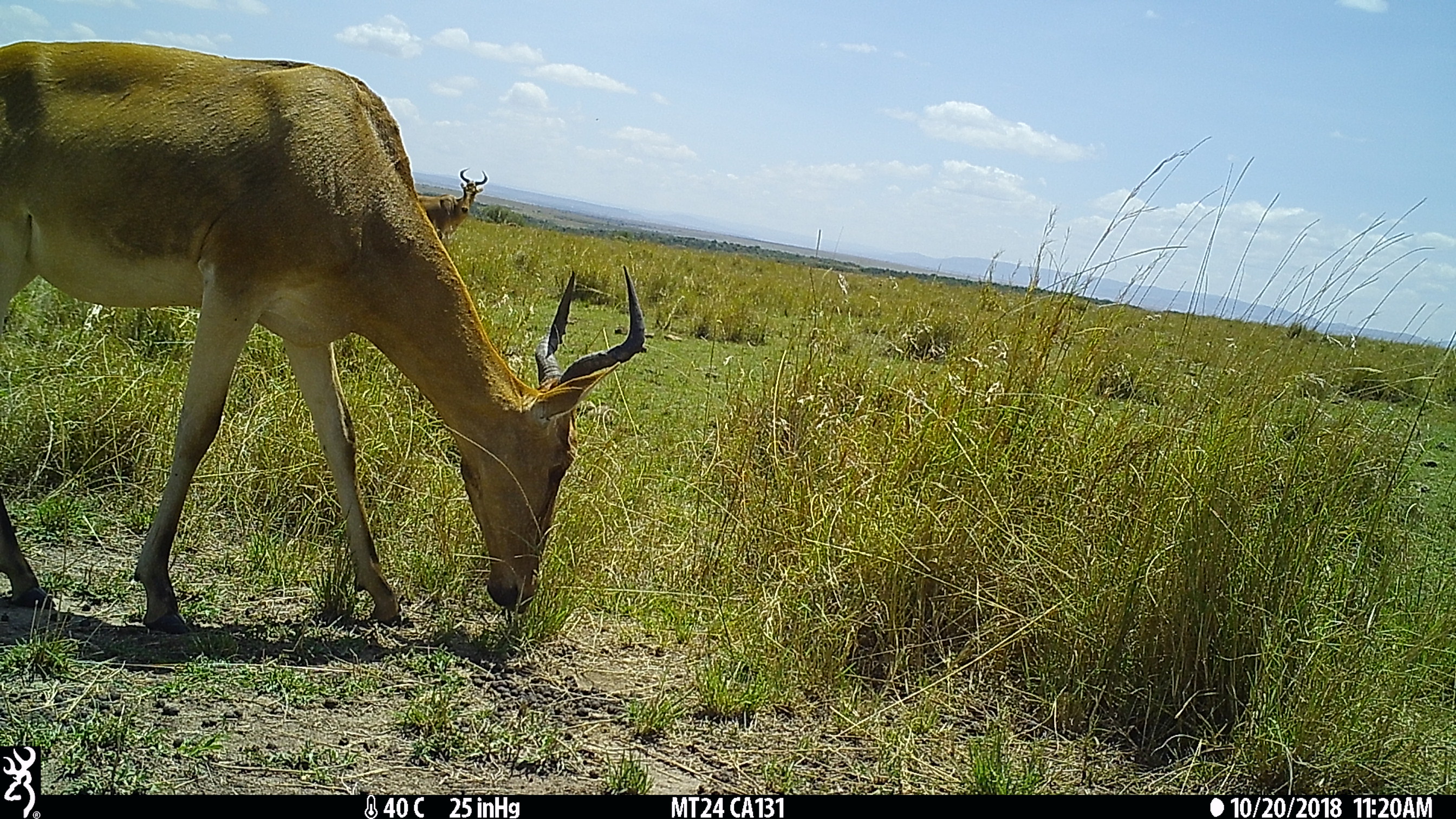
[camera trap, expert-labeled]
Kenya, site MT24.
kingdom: Animalia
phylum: Chordata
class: Mammalia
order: Artiodactyla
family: Bovidae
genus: Alcelaphus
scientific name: Alcelaphus buselaphus cokii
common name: coke's hartebeest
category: hartebeest cokes